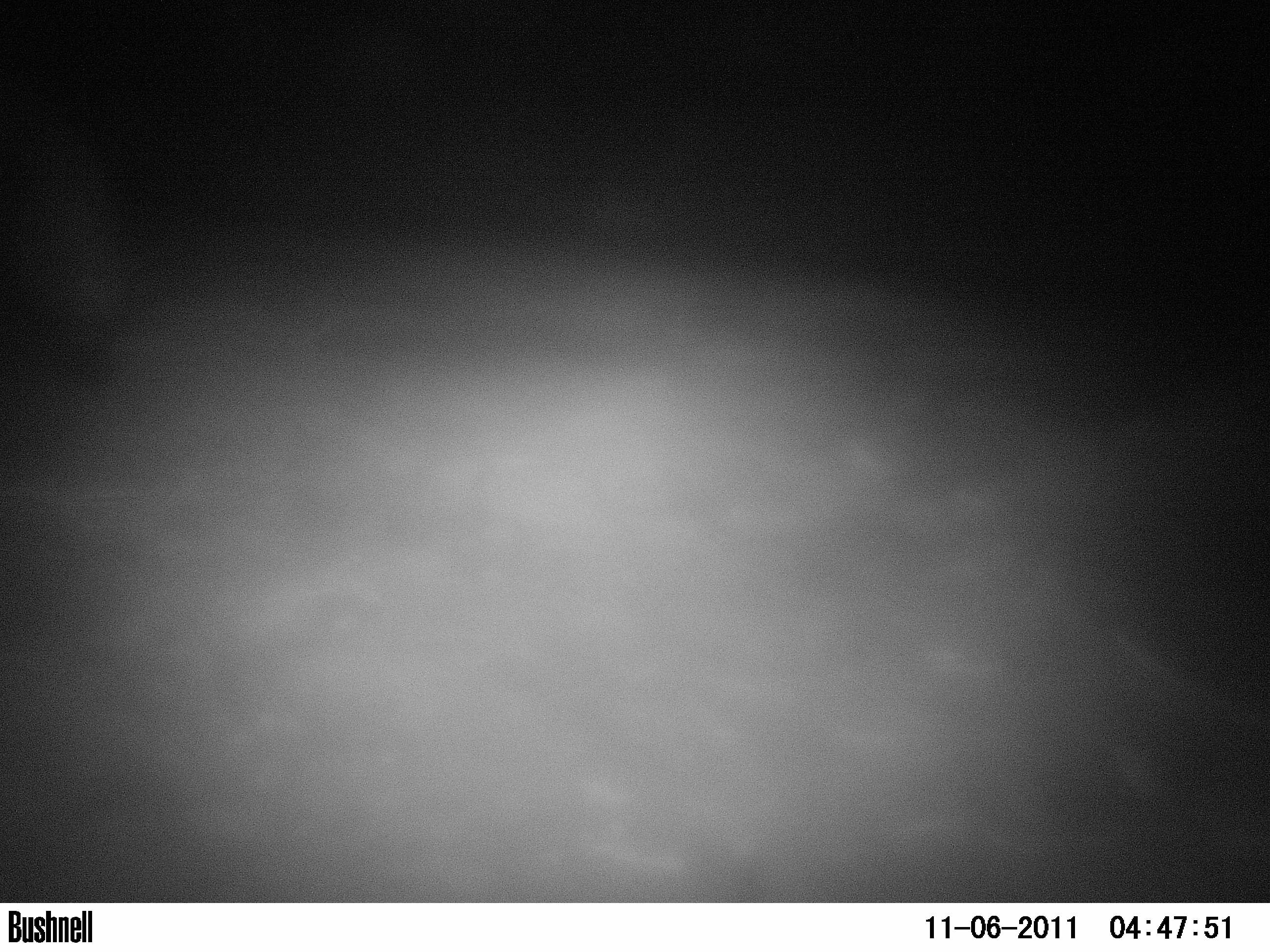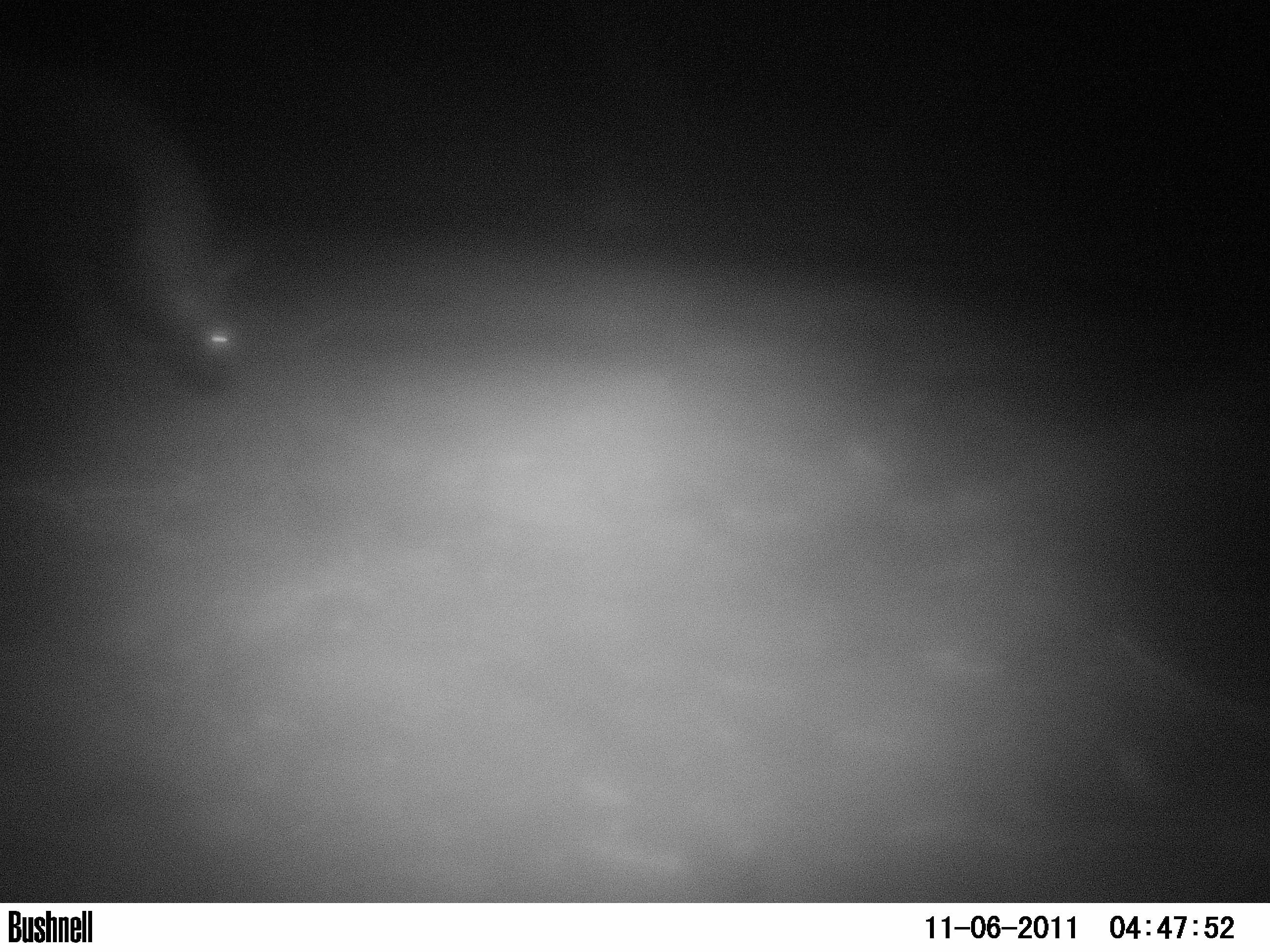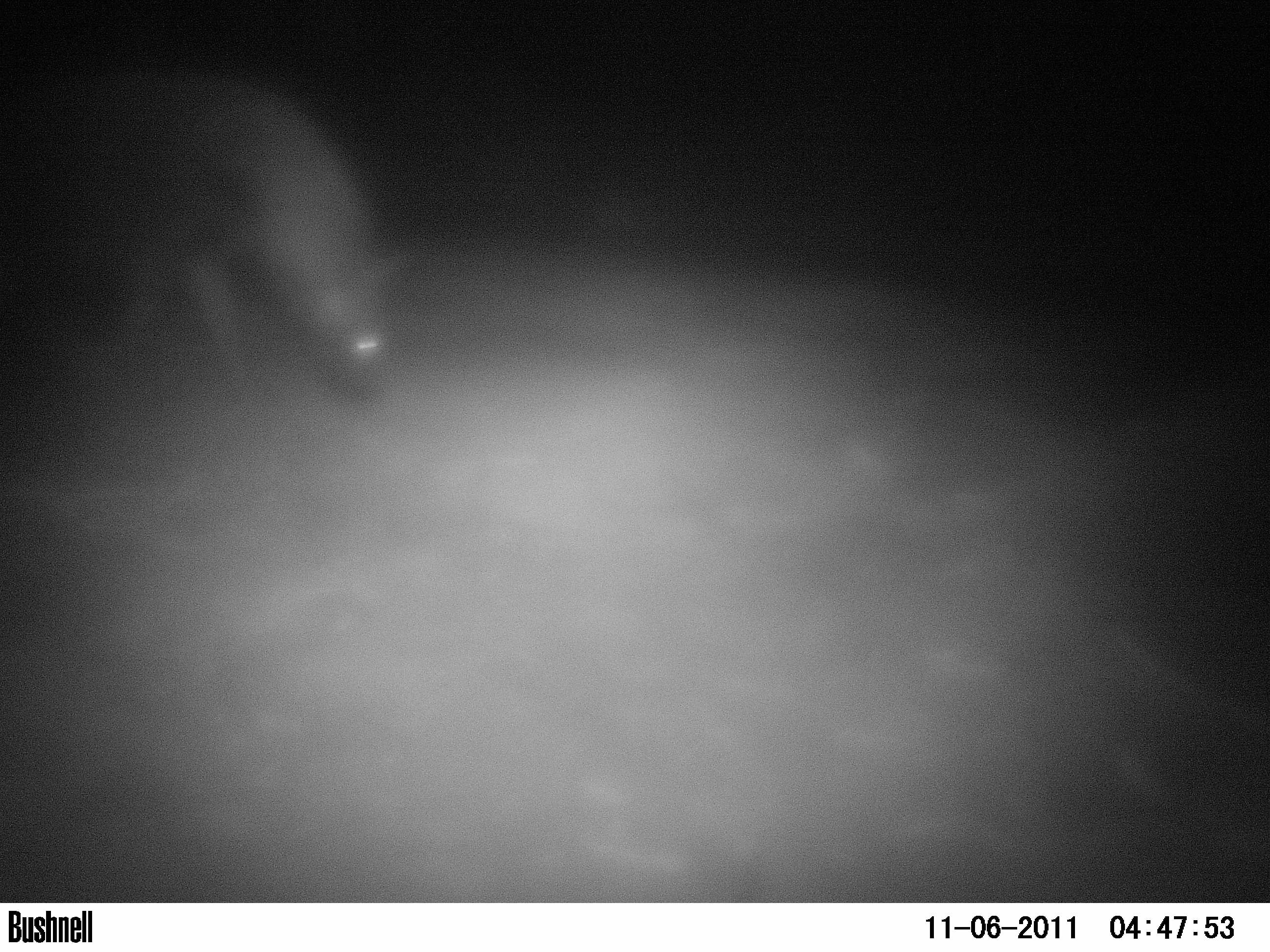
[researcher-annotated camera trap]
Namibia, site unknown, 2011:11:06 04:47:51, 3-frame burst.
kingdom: Animalia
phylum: Chordata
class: Mammalia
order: Carnivora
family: Hyaenidae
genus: Parahyaena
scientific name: Parahyaena brunnea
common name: brown hyena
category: hyaena brunnea